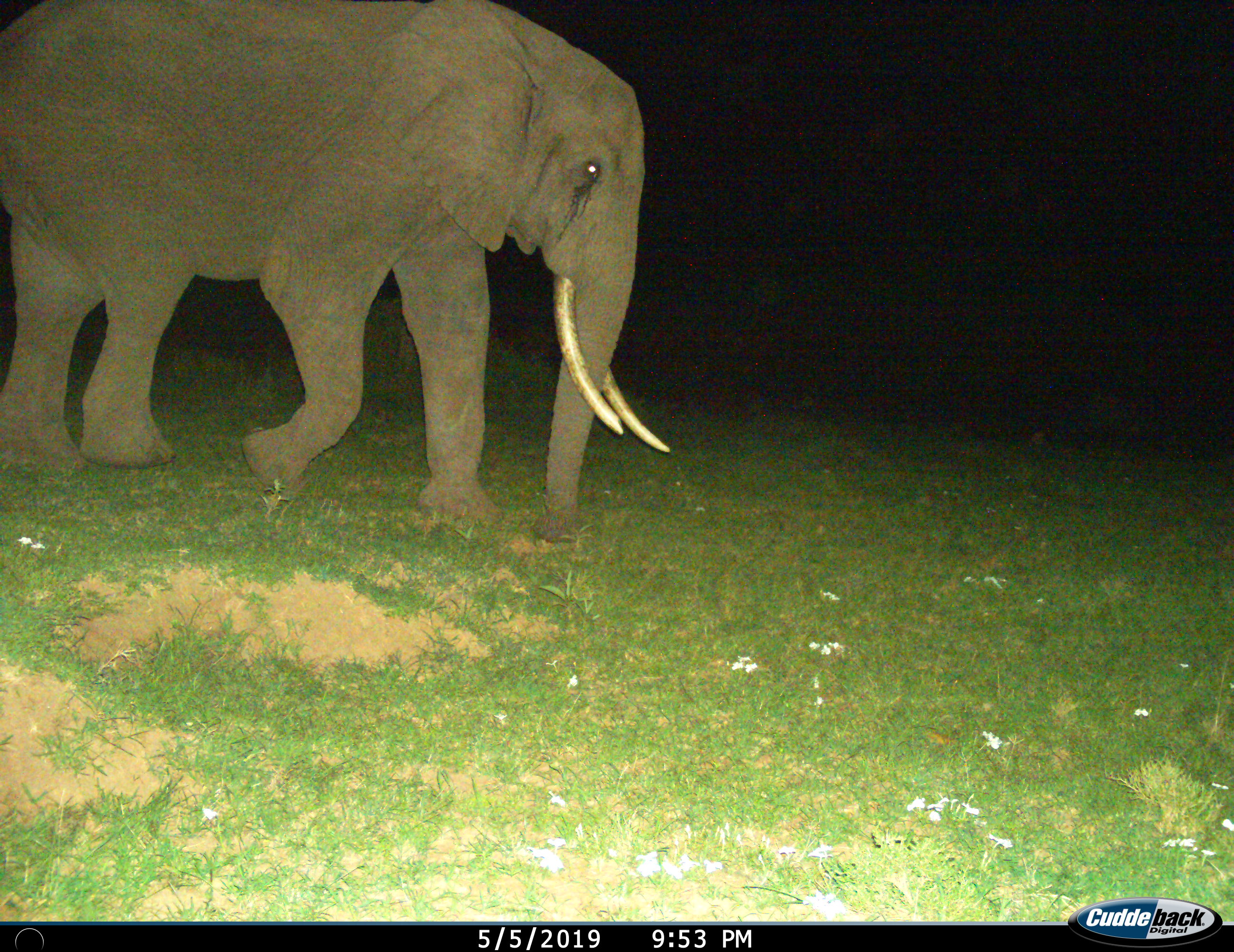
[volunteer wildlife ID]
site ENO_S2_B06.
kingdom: Animalia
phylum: Chordata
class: Mammalia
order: Proboscidea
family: Elephantidae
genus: Loxodonta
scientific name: Loxodonta africana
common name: african bush elephant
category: elephant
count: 1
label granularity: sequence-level